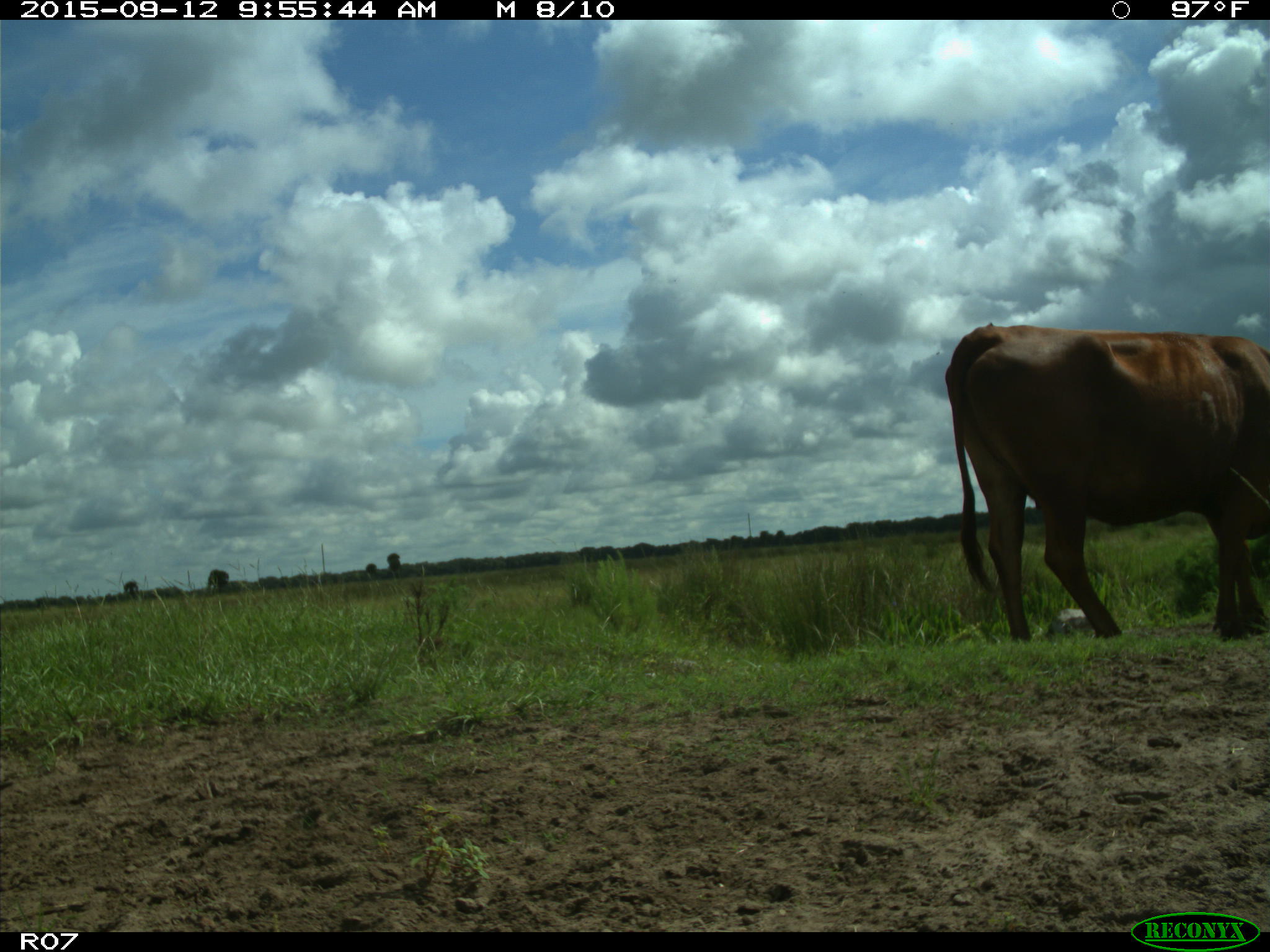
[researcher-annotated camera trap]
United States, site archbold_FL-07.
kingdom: Animalia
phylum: Chordata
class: Mammalia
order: Artiodactyla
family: Bovidae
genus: Bos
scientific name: Bos taurus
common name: domestic cow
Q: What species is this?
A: Bos taurus (domestic cow).